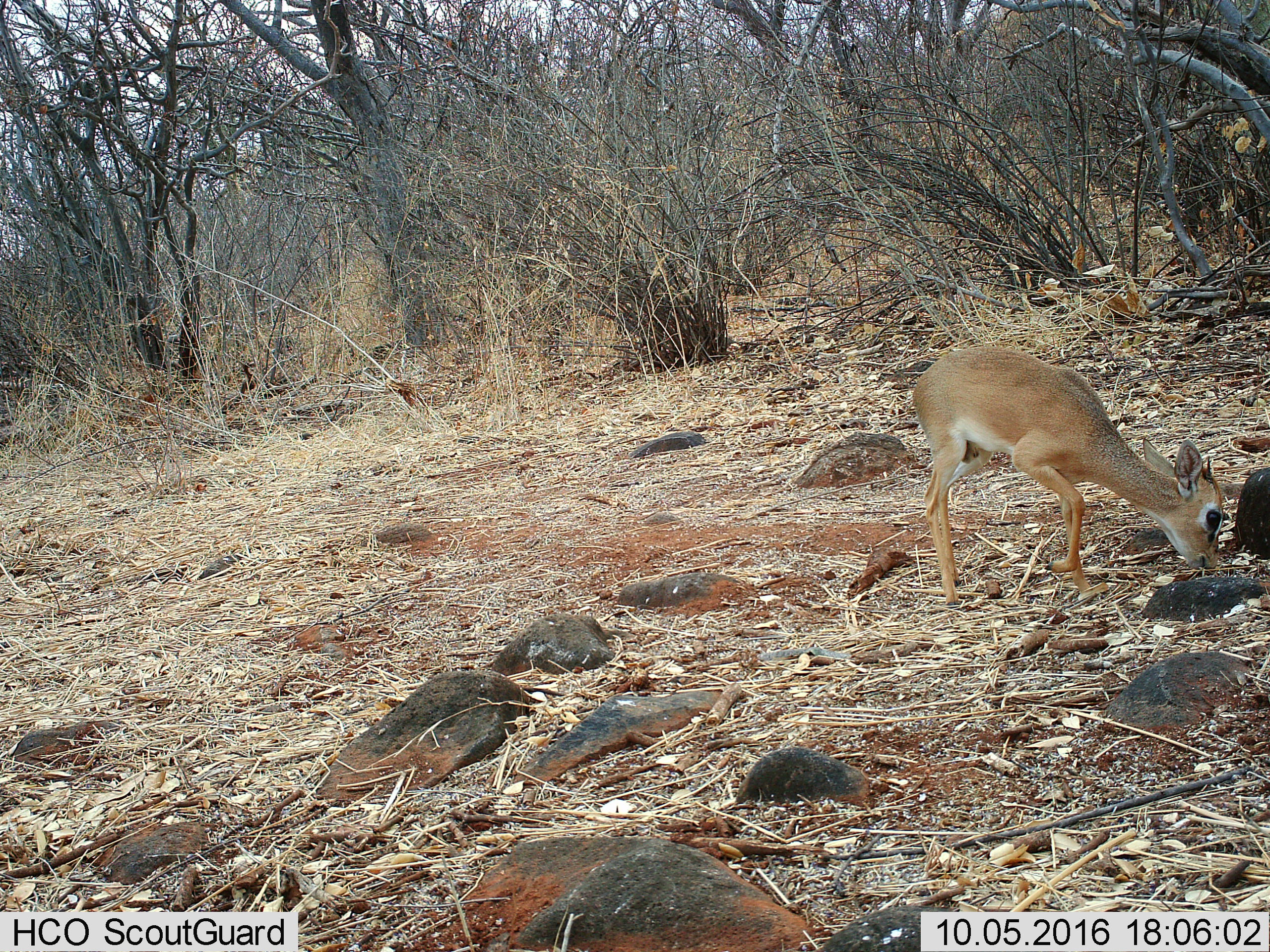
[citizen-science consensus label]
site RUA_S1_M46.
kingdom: Animalia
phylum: Chordata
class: Mammalia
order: Artiodactyla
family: Bovidae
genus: Madoqua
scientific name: Madoqua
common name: dik-dik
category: dikdik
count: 1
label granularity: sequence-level